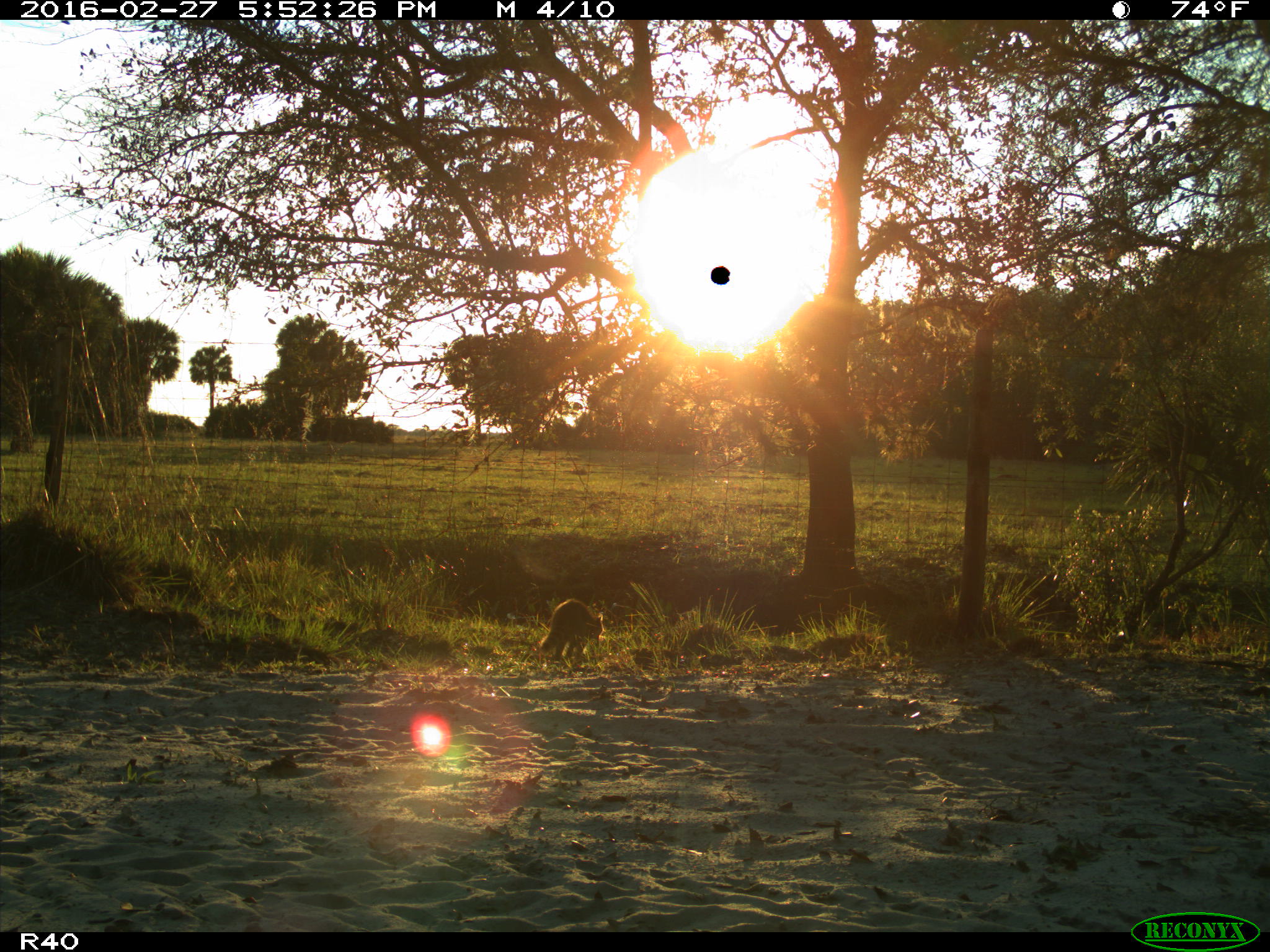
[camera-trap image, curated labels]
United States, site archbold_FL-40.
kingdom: Animalia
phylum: Chordata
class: Mammalia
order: Carnivora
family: Procyonidae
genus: Procyon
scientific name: Procyon lotor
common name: common raccoon